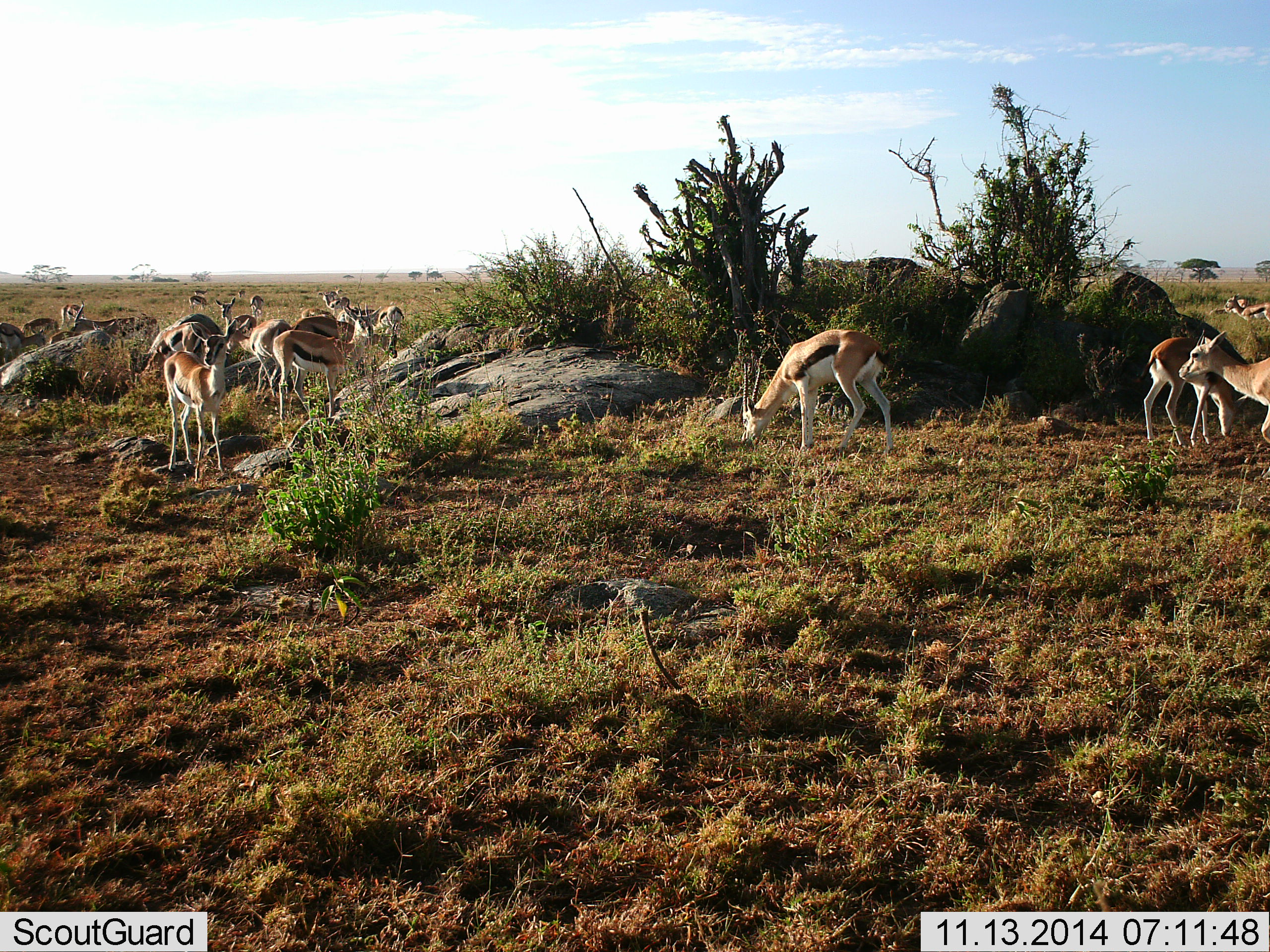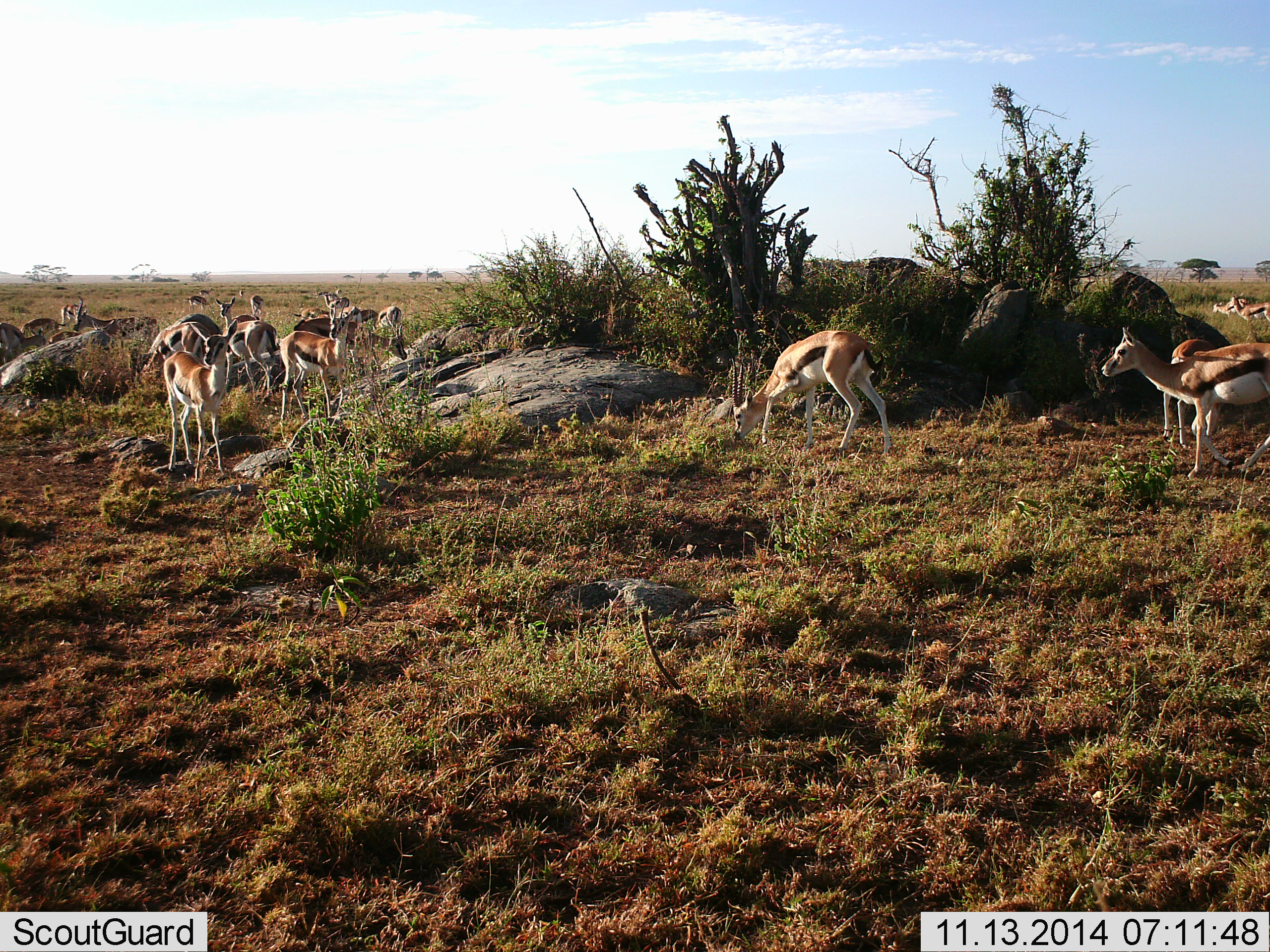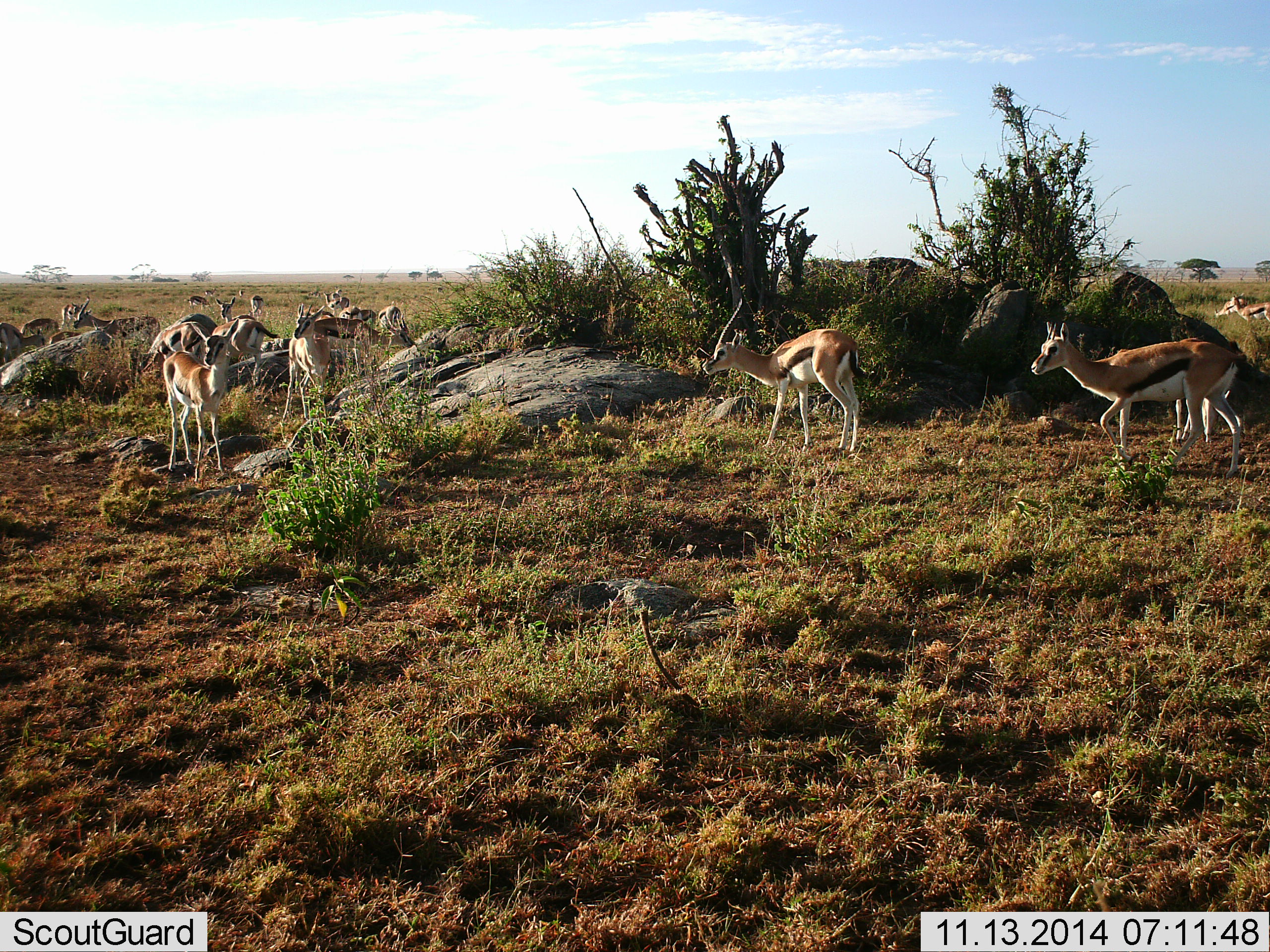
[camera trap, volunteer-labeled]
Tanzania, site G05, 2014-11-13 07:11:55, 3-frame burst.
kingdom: Animalia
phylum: Chordata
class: Mammalia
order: Artiodactyla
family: Bovidae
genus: Eudorcas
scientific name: Eudorcas thomsonii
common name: thomson's gazelle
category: gazellethomsons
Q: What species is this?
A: Gazellethomsons (thomson's gazelle) (Eudorcas thomsonii).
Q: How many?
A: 11-50.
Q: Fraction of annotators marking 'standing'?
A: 70%.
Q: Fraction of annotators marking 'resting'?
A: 0%.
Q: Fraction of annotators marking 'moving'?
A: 90%.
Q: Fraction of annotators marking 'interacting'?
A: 20%.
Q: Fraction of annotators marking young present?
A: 0%.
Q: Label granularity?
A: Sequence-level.